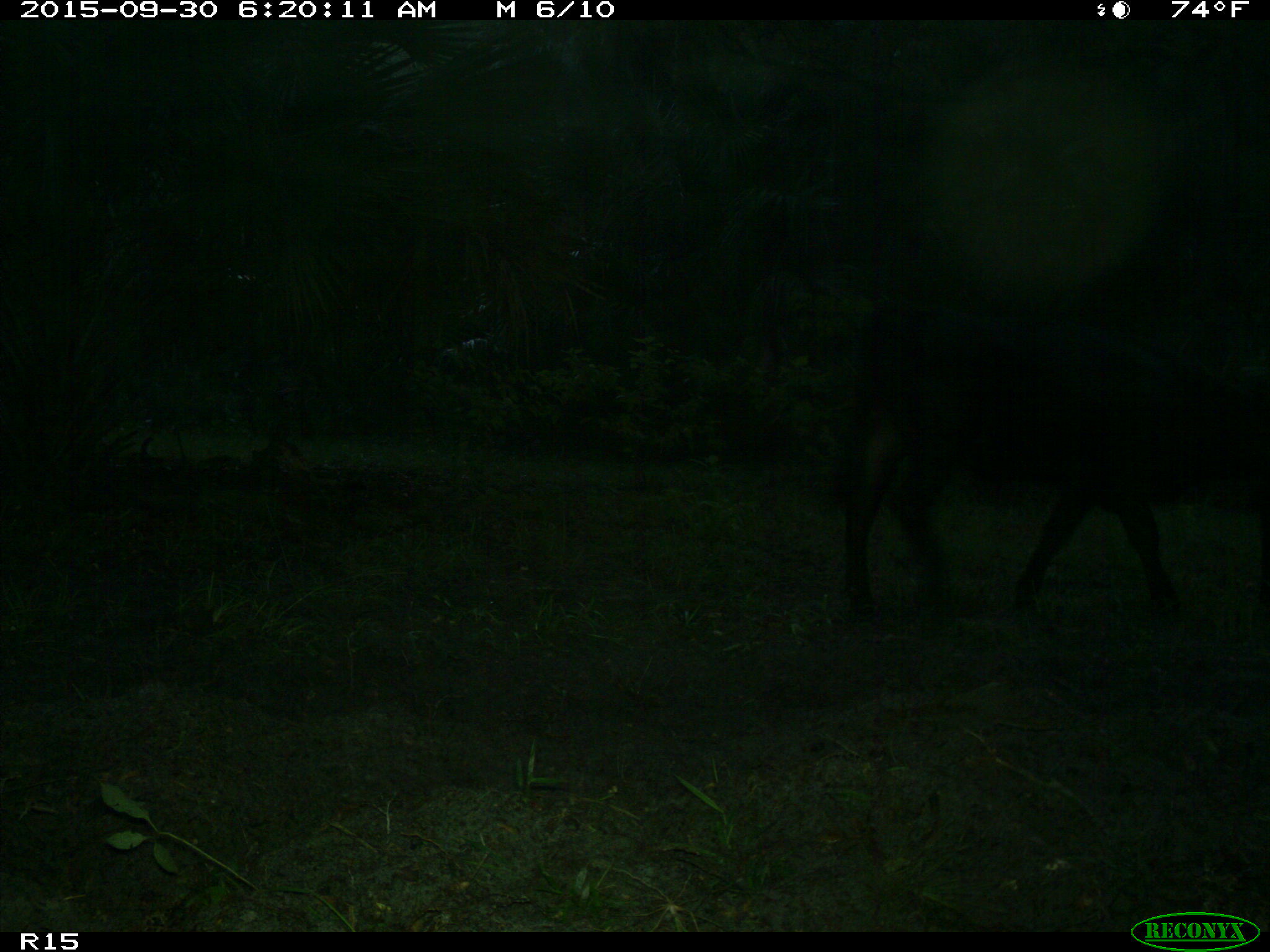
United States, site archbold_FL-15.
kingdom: Animalia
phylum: Chordata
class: Mammalia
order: Artiodactyla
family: Bovidae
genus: Bos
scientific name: Bos taurus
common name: domestic cow